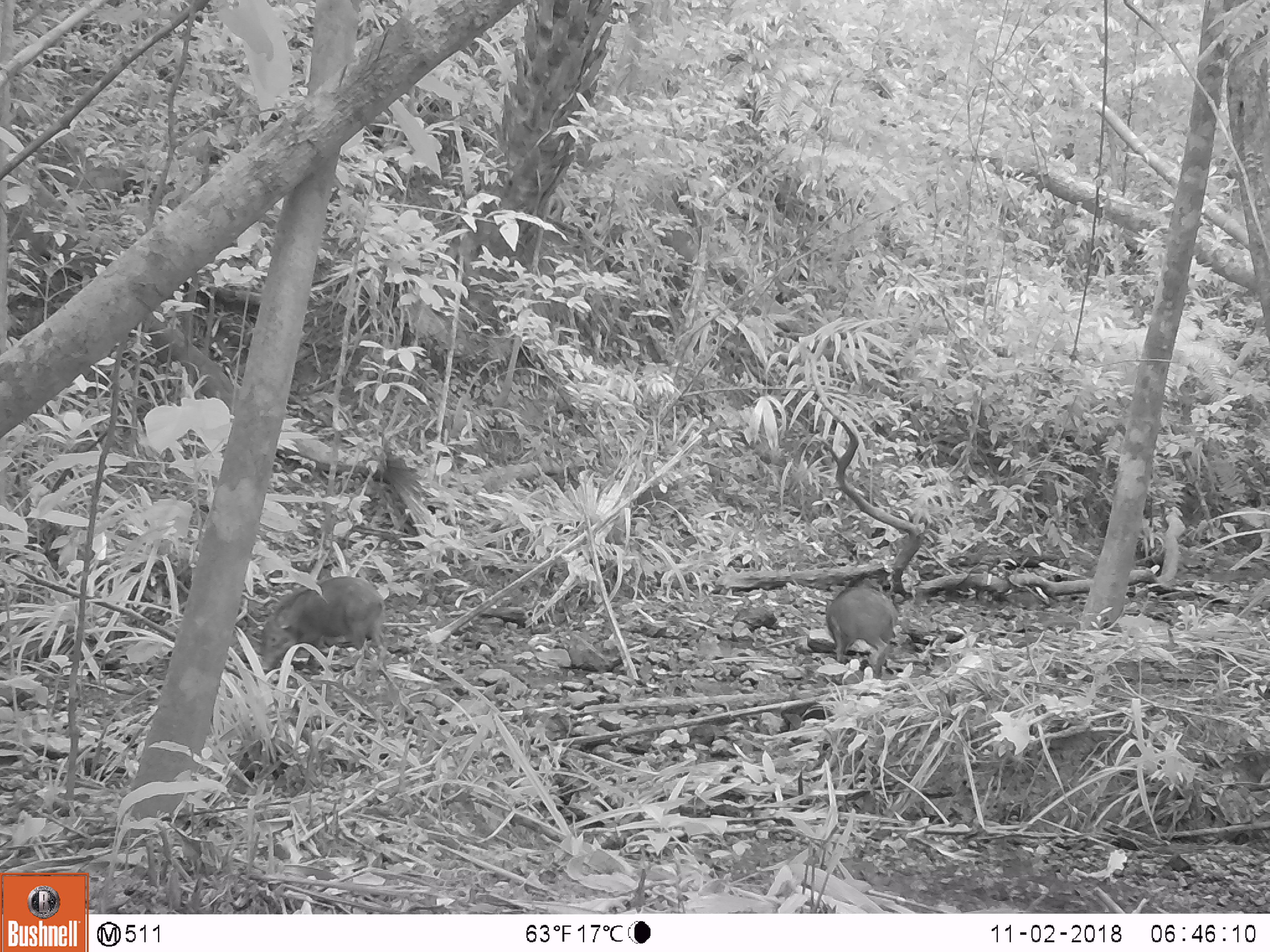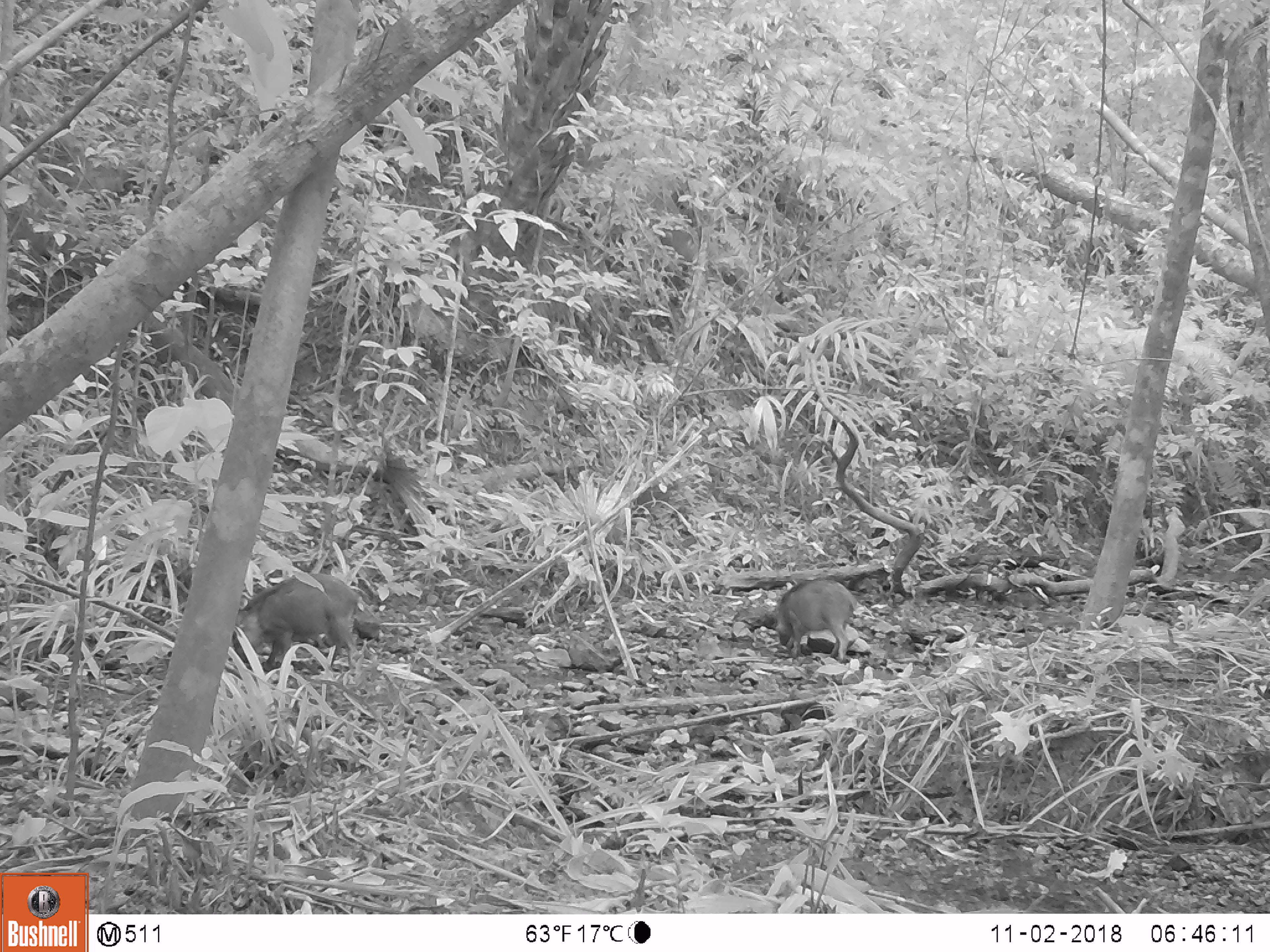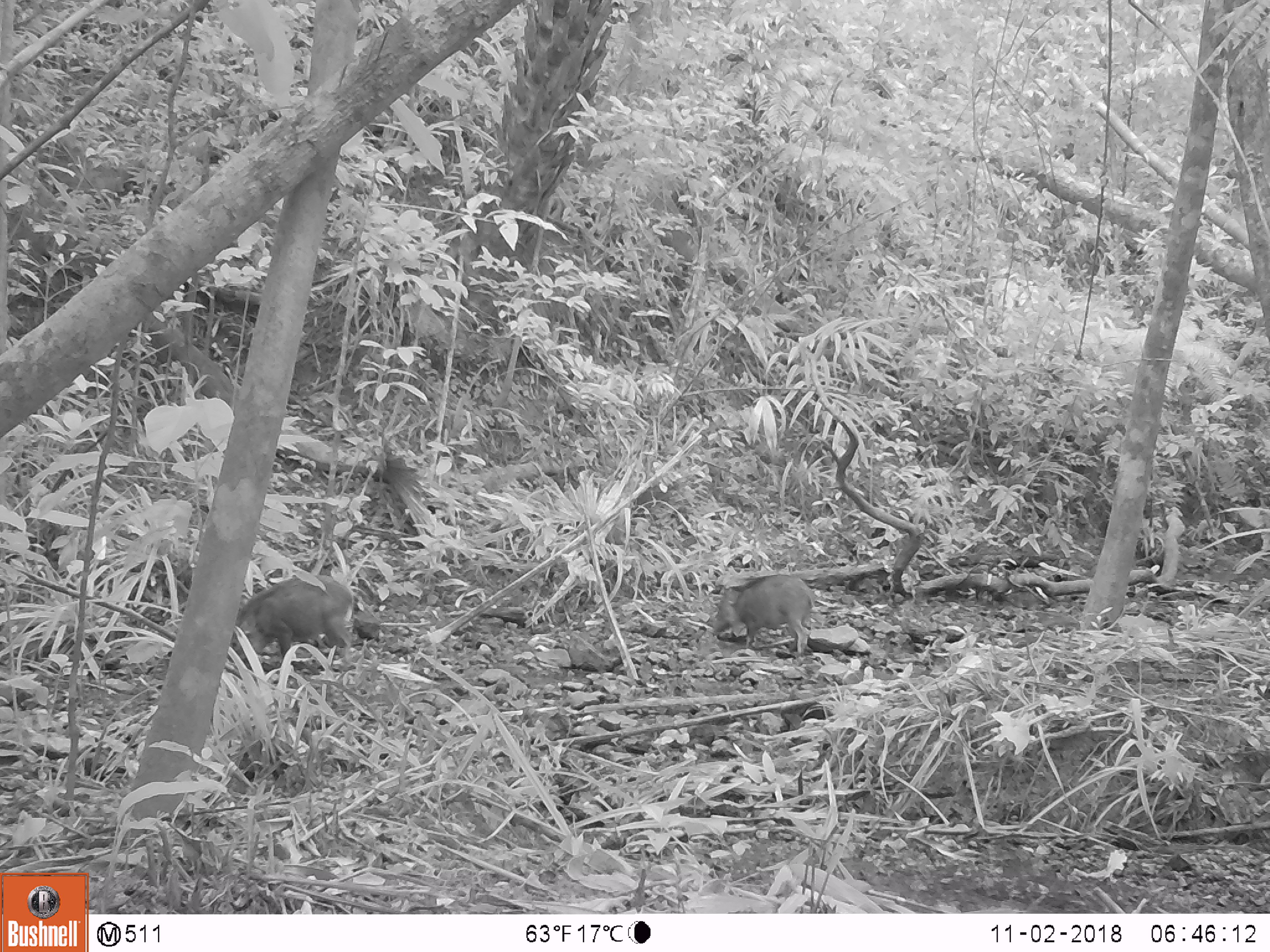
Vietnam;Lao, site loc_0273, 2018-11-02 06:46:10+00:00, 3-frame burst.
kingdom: Animalia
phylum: Chordata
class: Mammalia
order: Artiodactyla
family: Suidae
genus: Sus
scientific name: Sus scrofa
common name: eurasian wild pig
Eurasian wild pig (Sus scrofa). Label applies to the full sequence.